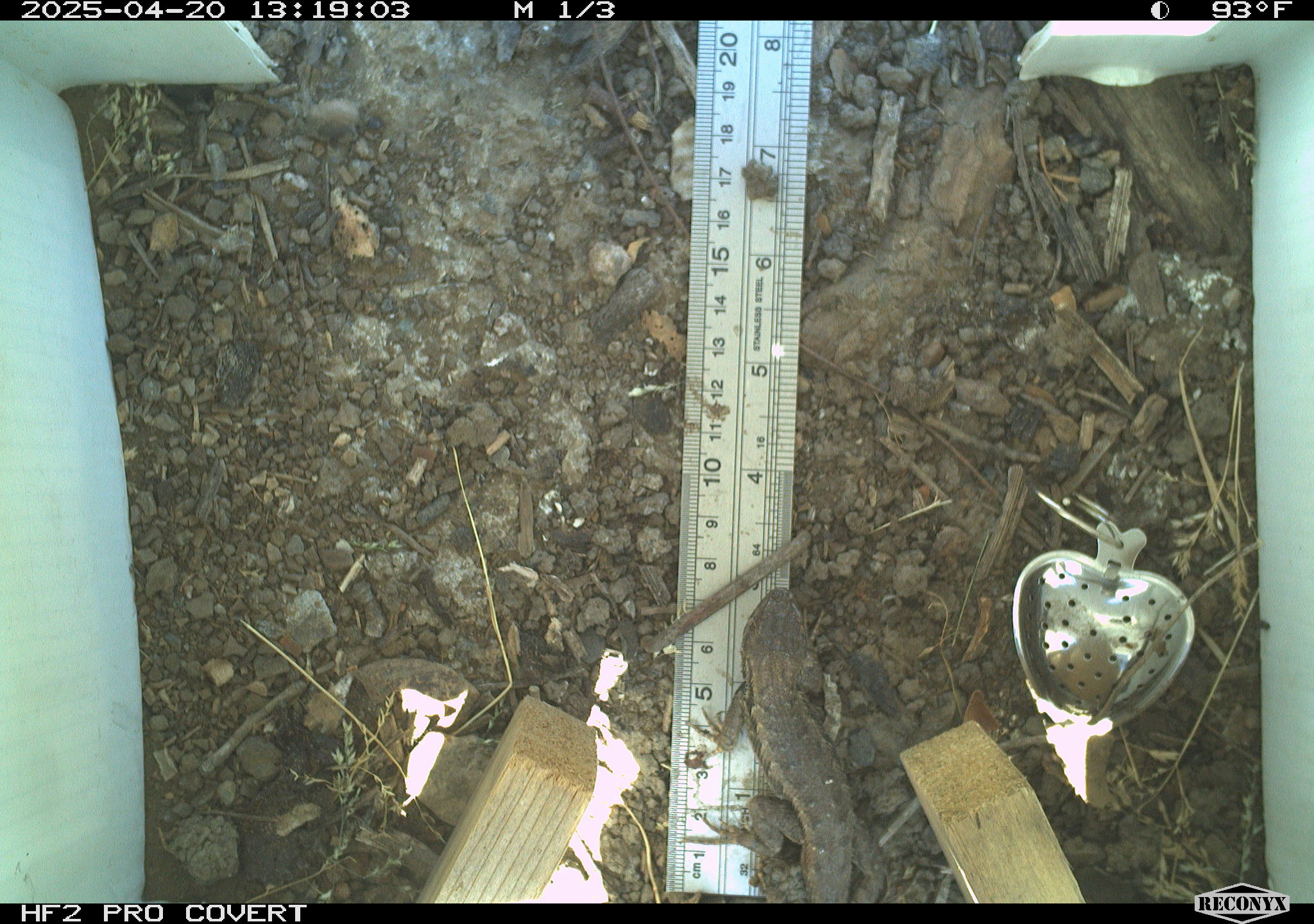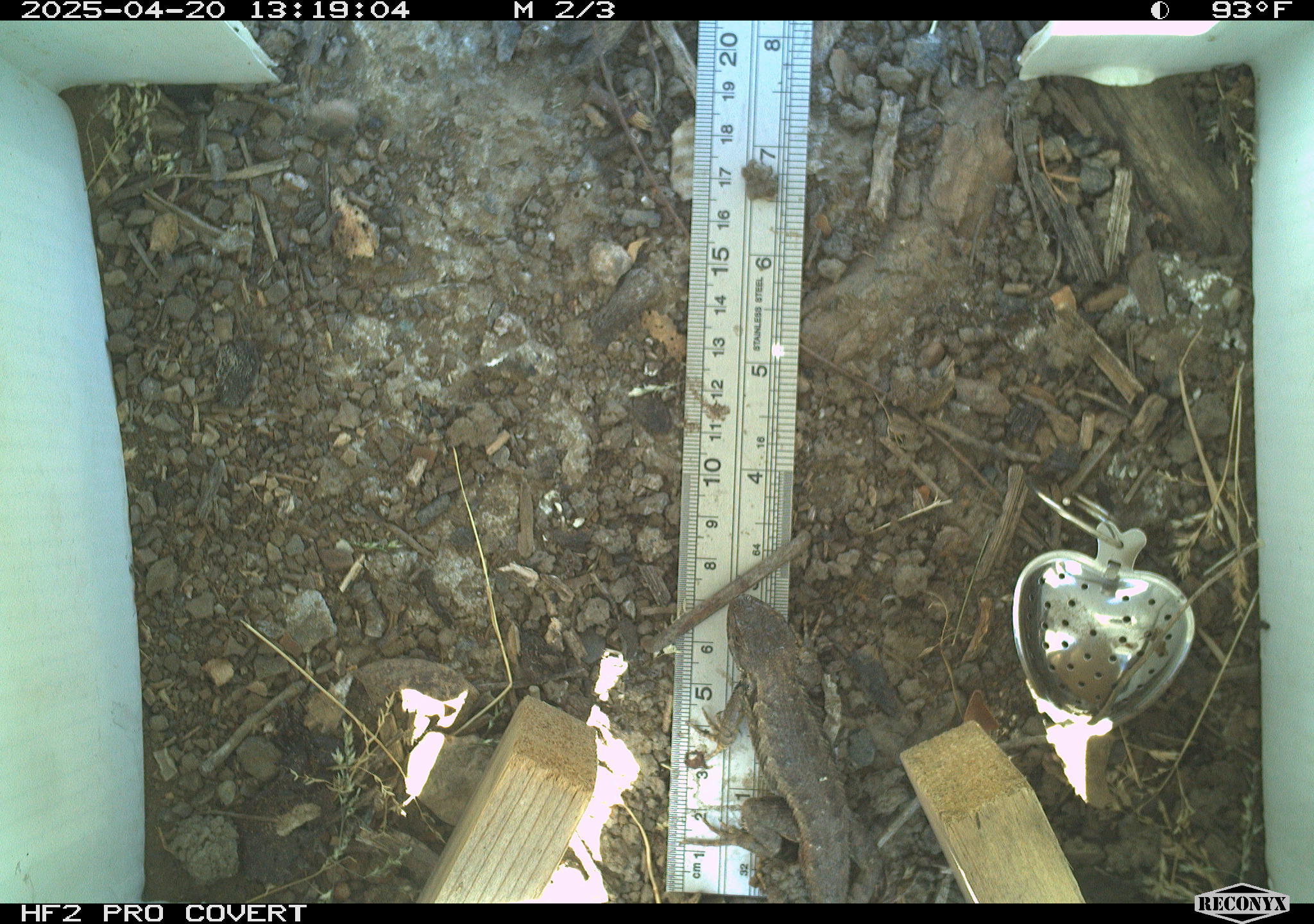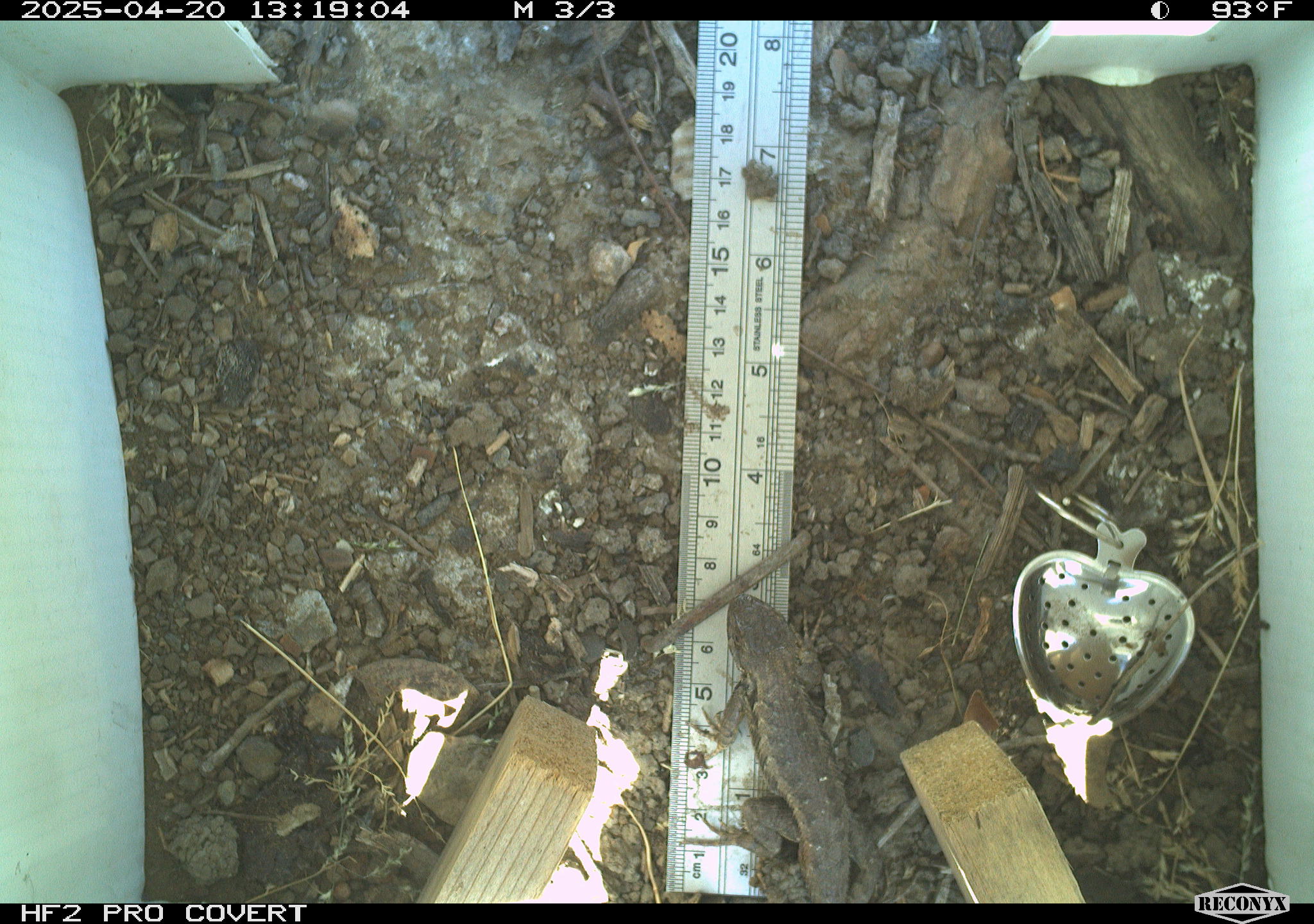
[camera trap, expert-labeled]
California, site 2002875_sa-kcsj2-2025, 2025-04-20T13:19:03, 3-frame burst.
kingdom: Animalia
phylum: Chordata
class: Reptilia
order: Squamata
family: Phrynosomatidae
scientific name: Phrynosomatidae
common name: north american spiny lizards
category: sceloporus/uta species